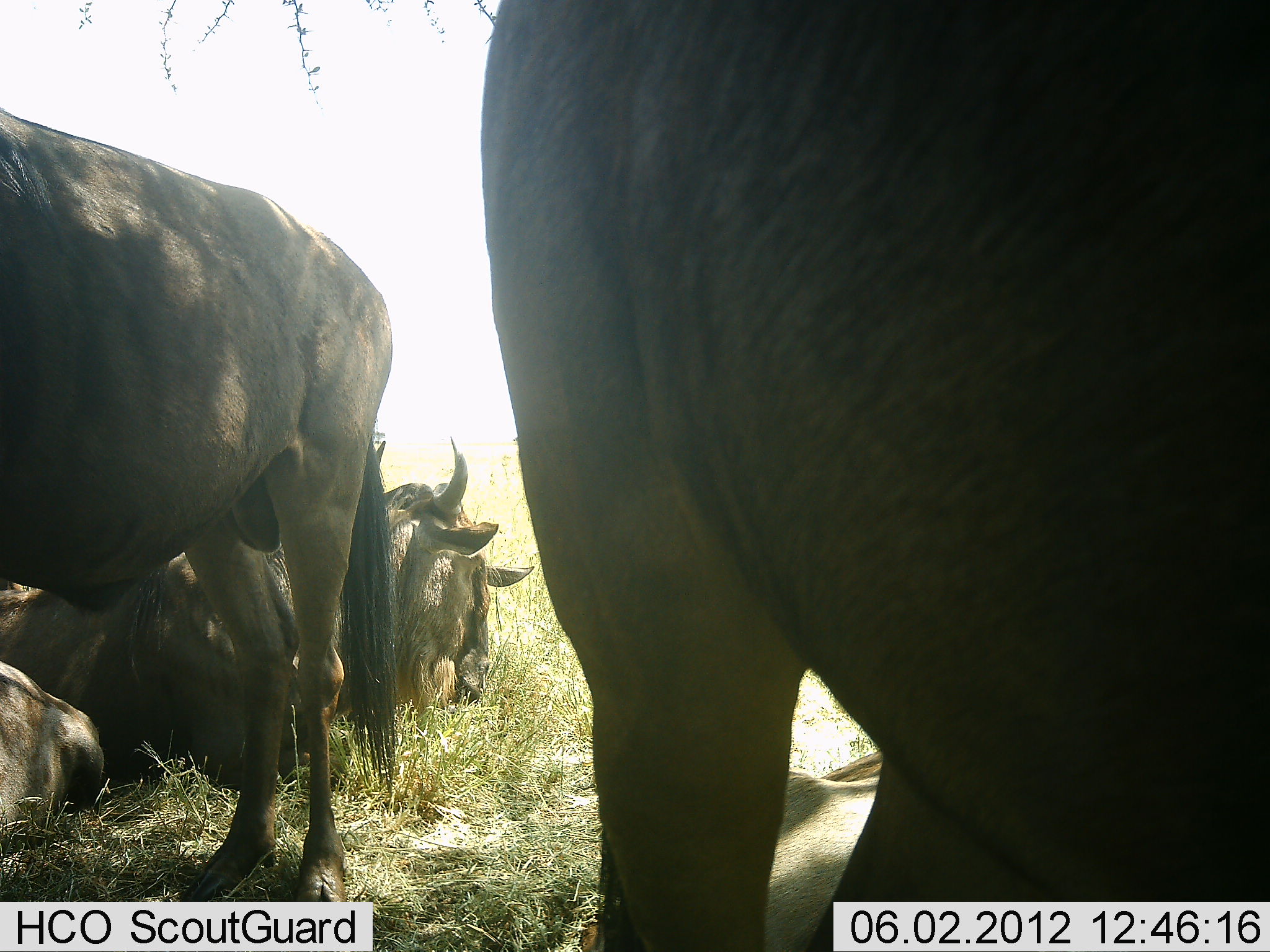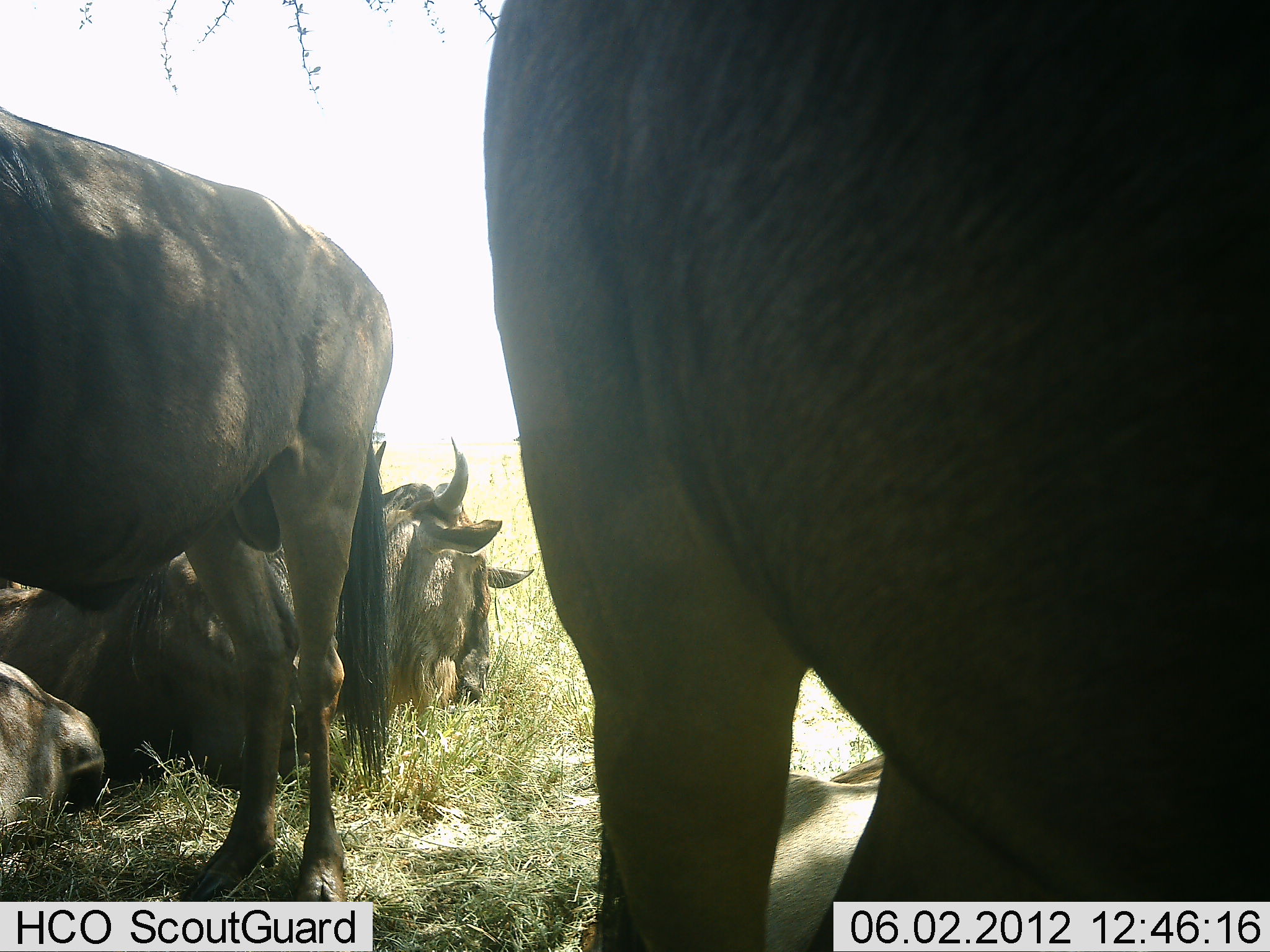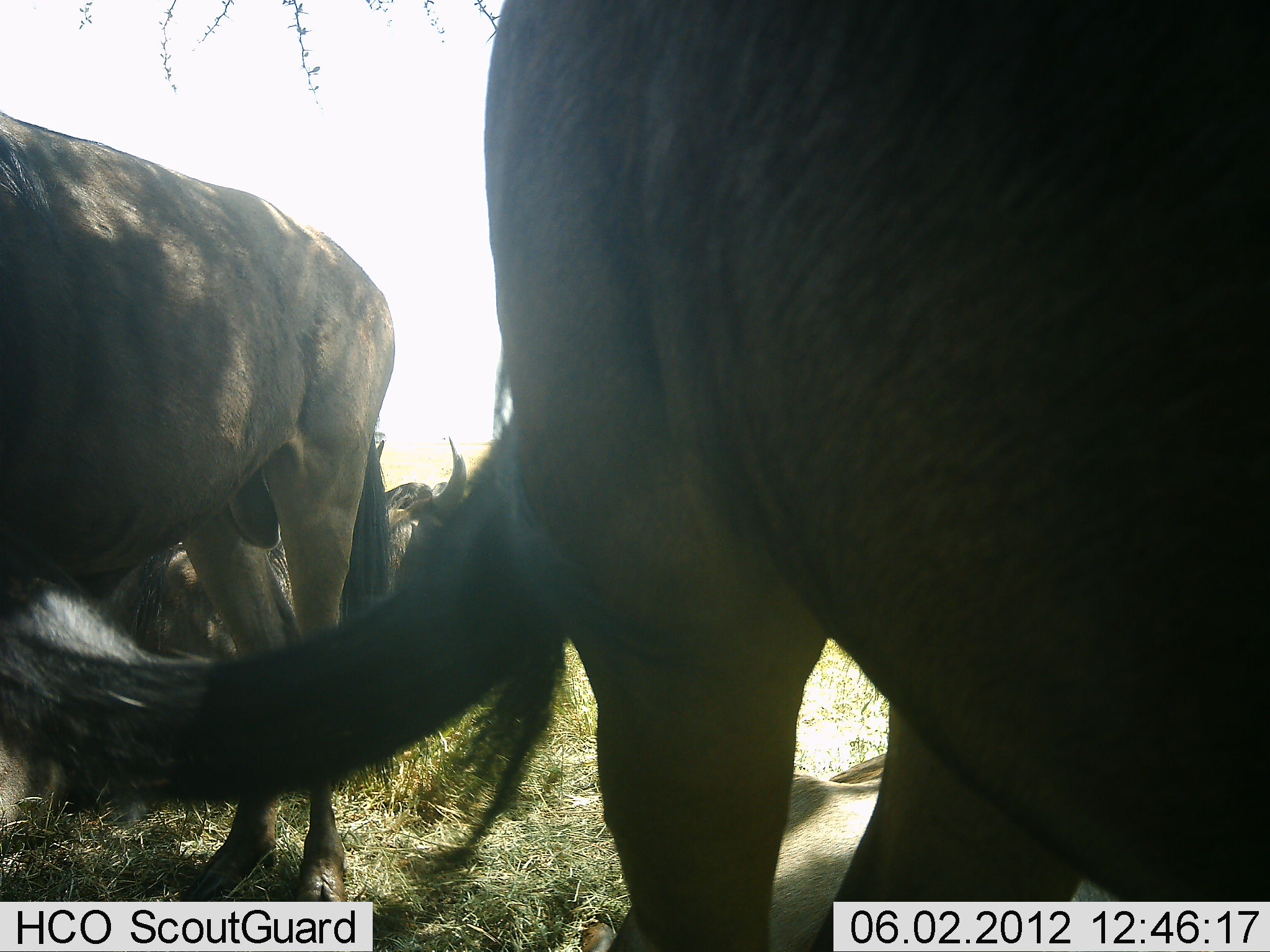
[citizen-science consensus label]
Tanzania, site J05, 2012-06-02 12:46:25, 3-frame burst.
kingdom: Animalia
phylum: Chordata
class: Mammalia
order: Artiodactyla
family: Bovidae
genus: Connochaetes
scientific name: Connochaetes taurinus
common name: blue wildebeest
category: wildebeest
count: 6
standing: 80%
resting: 100%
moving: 0%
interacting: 10%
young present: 0%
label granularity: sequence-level